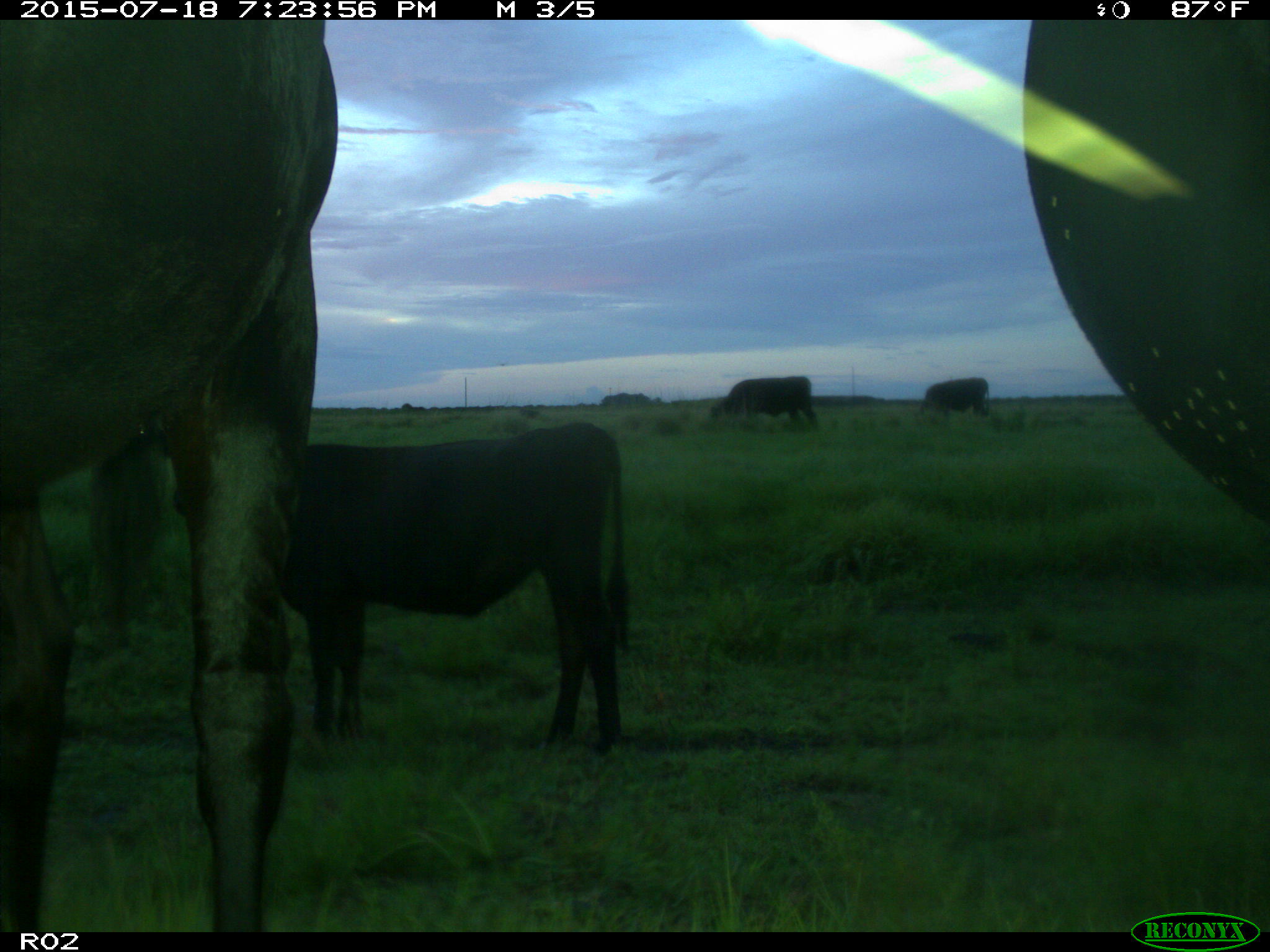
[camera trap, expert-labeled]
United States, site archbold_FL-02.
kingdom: Animalia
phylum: Chordata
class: Mammalia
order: Artiodactyla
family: Bovidae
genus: Bos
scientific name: Bos taurus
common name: domestic cow